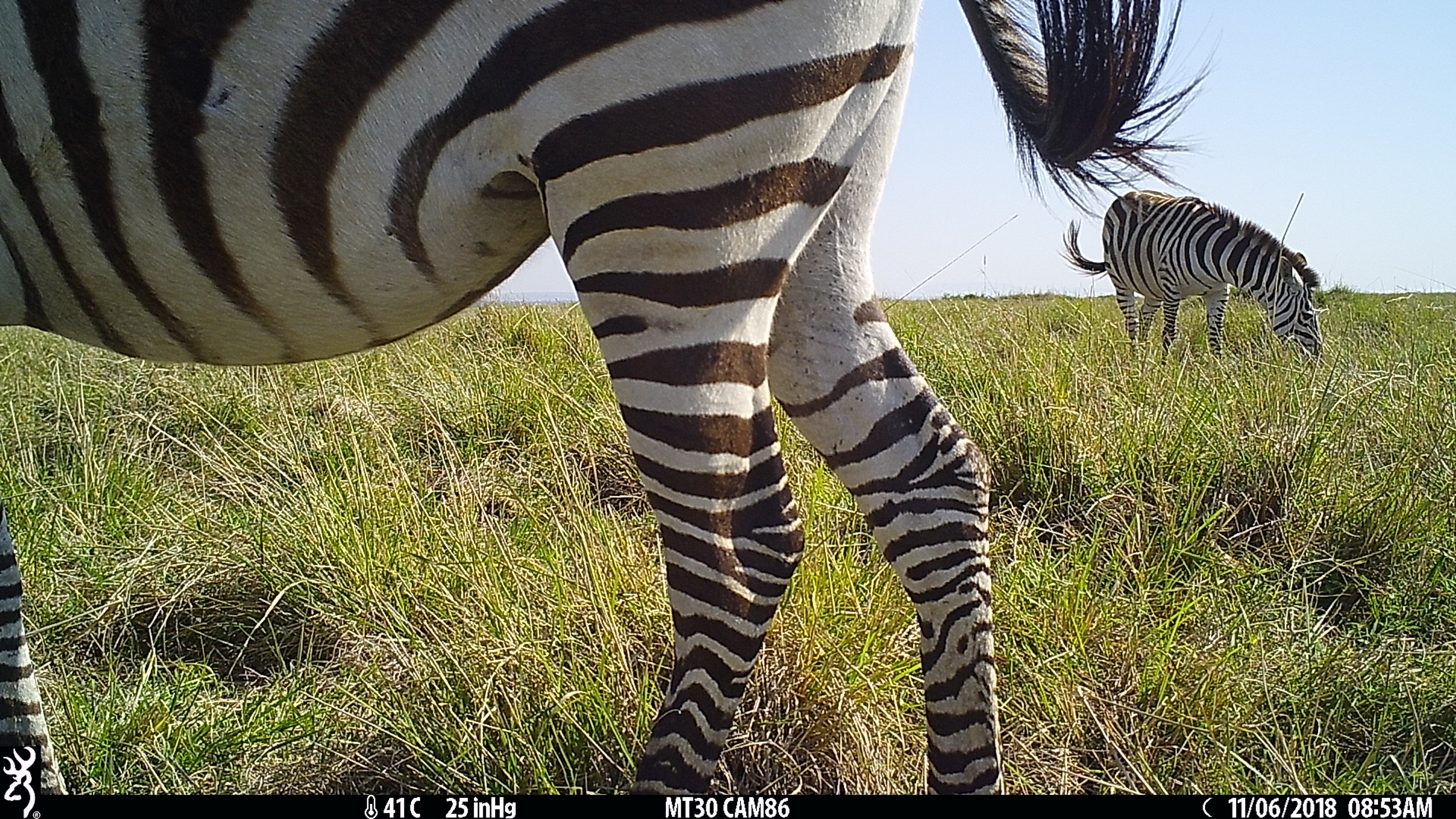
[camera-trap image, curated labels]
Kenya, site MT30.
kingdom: Animalia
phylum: Chordata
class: Mammalia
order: Perissodactyla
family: Equidae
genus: Equus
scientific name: Equus quagga burchellii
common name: burchell's zebra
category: zebra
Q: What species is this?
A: Zebra (burchell's zebra) (Equus quagga burchellii).